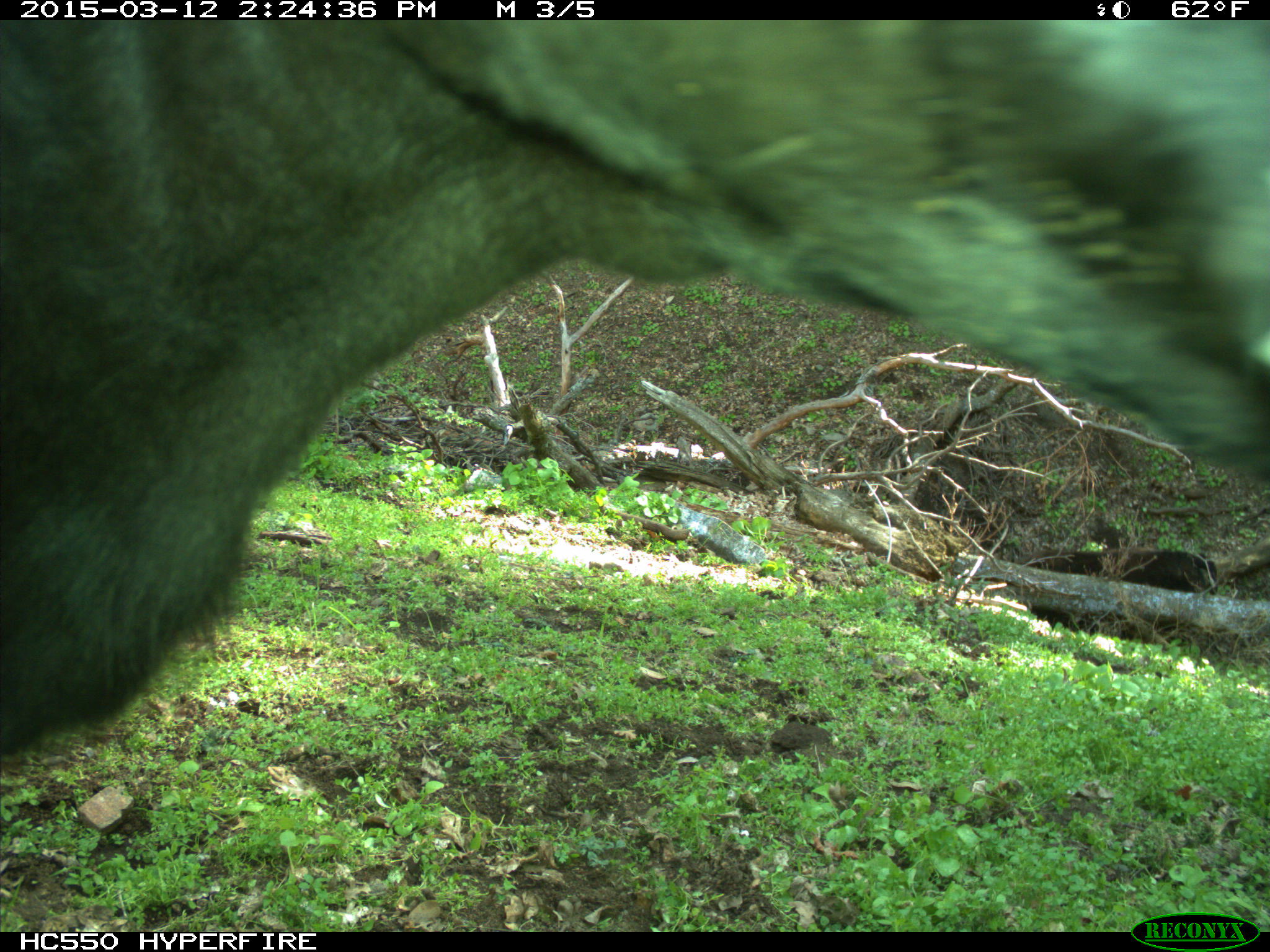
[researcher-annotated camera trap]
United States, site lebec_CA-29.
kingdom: Animalia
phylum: Chordata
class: Mammalia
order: Artiodactyla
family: Bovidae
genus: Bos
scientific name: Bos taurus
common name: domestic cow